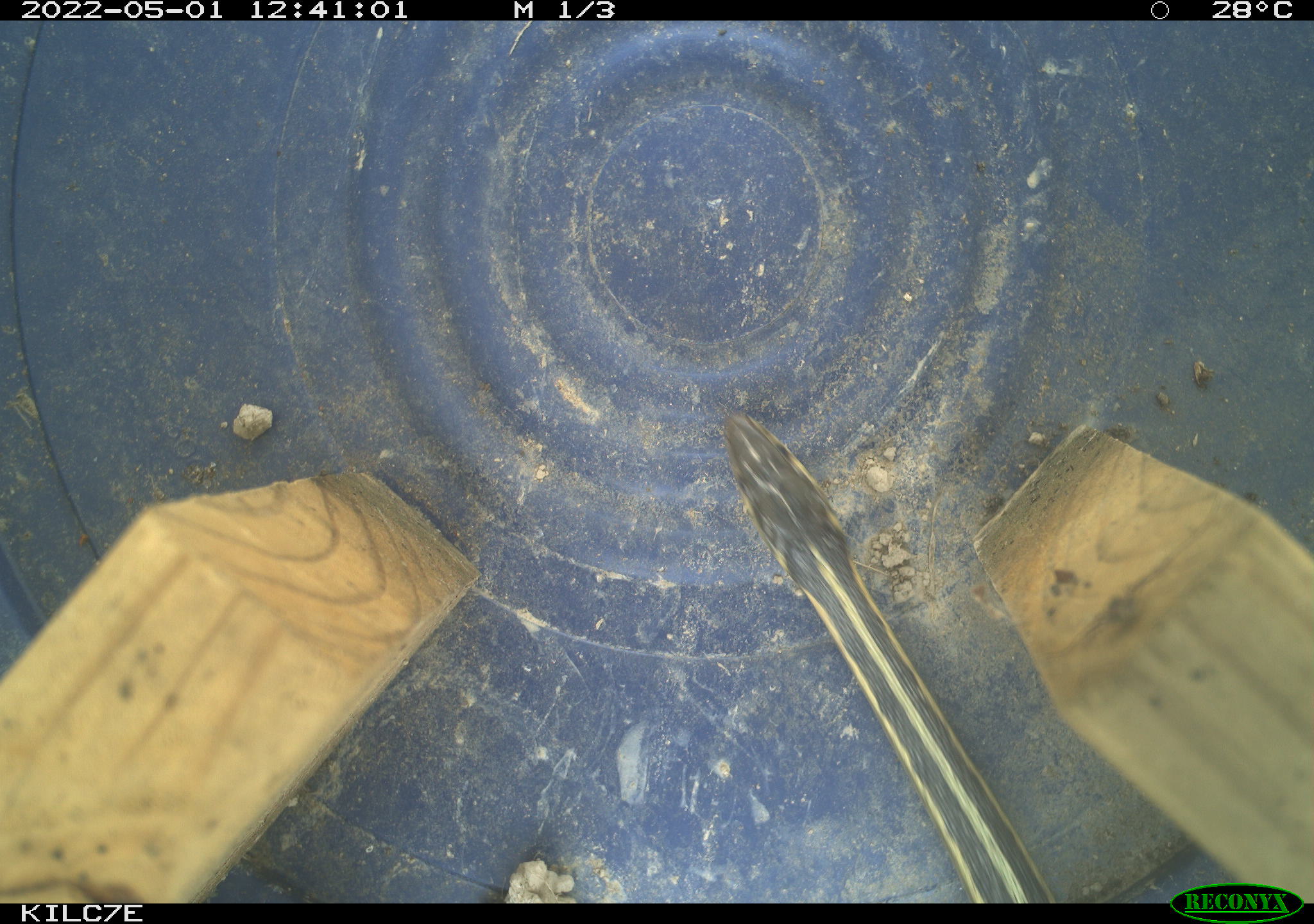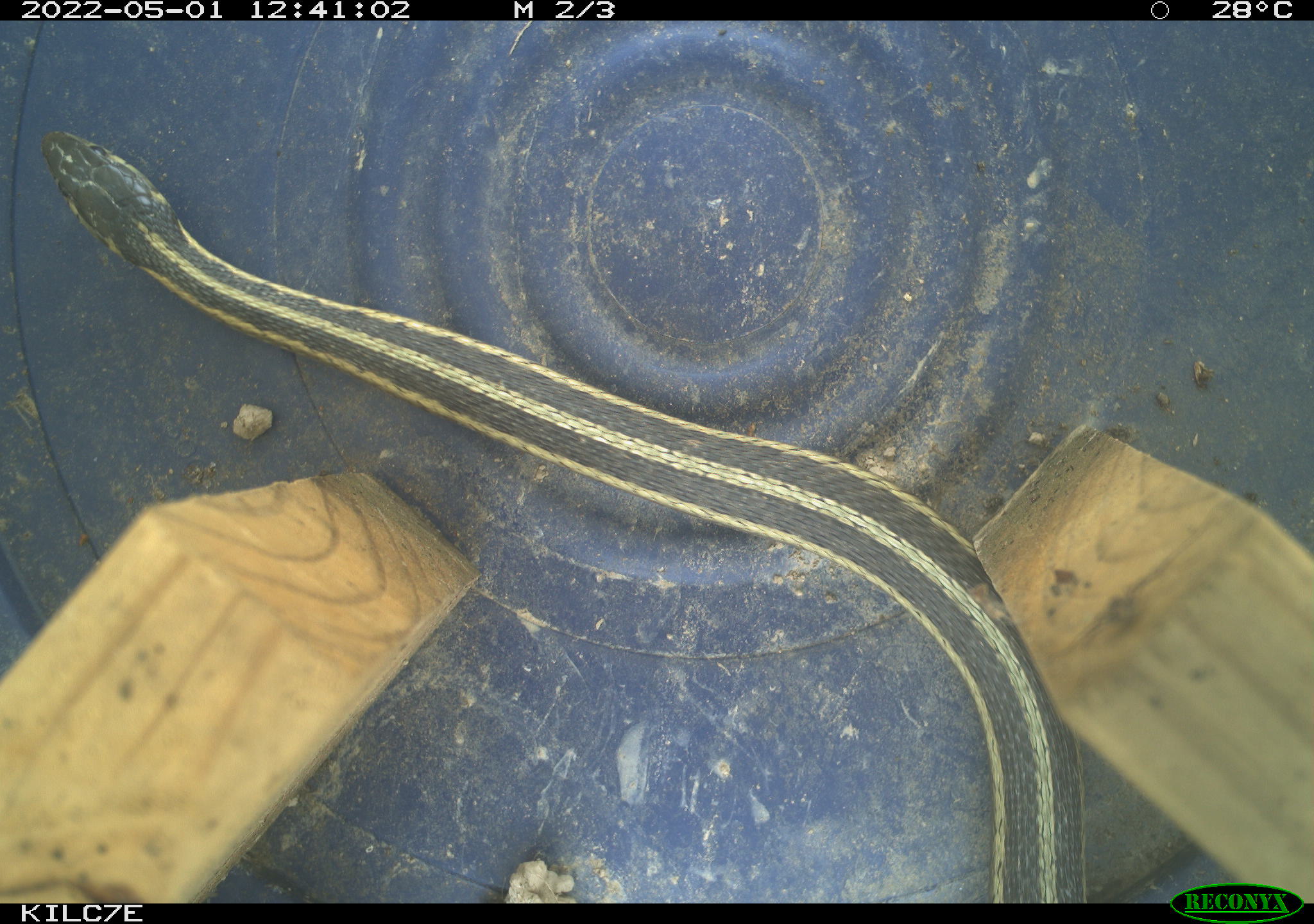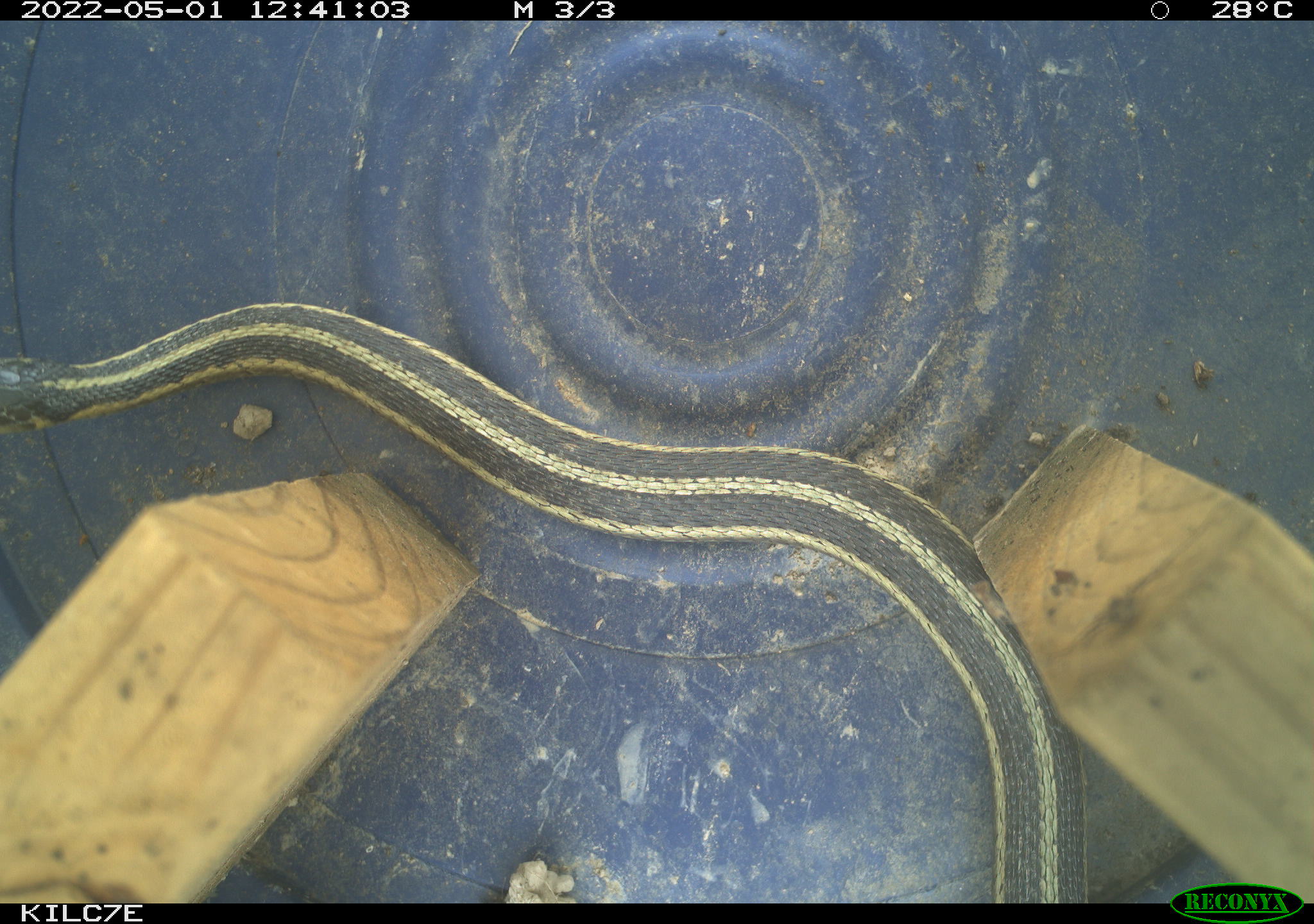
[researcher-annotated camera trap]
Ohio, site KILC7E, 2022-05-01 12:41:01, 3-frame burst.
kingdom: Animalia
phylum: Chordata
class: Reptilia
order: Squamata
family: Colubridae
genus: Thamnophis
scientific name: Thamnophis sirtalis sirtalis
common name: eastern gartersnake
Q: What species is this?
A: Eastern gartersnake (Thamnophis sirtalis sirtalis).